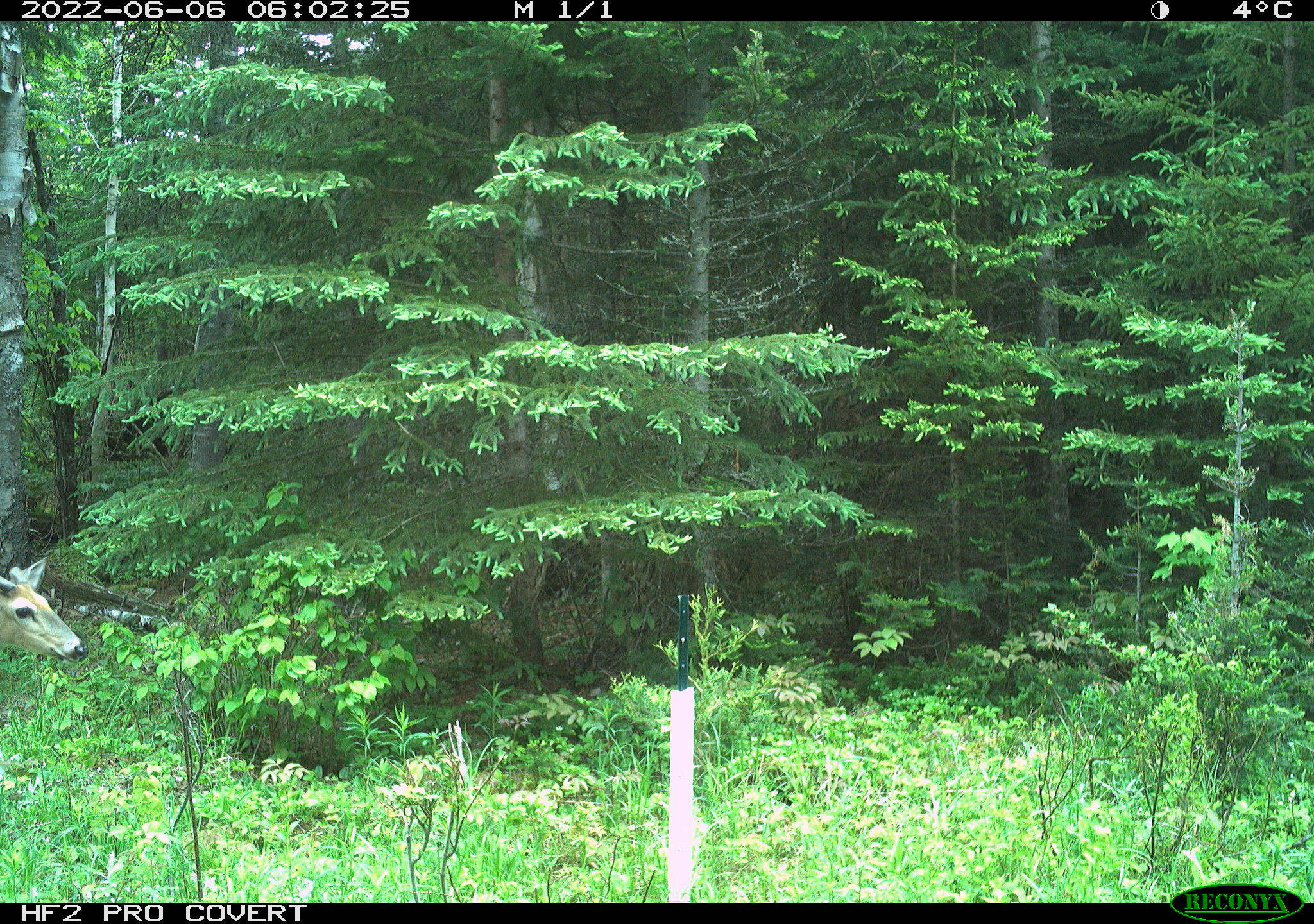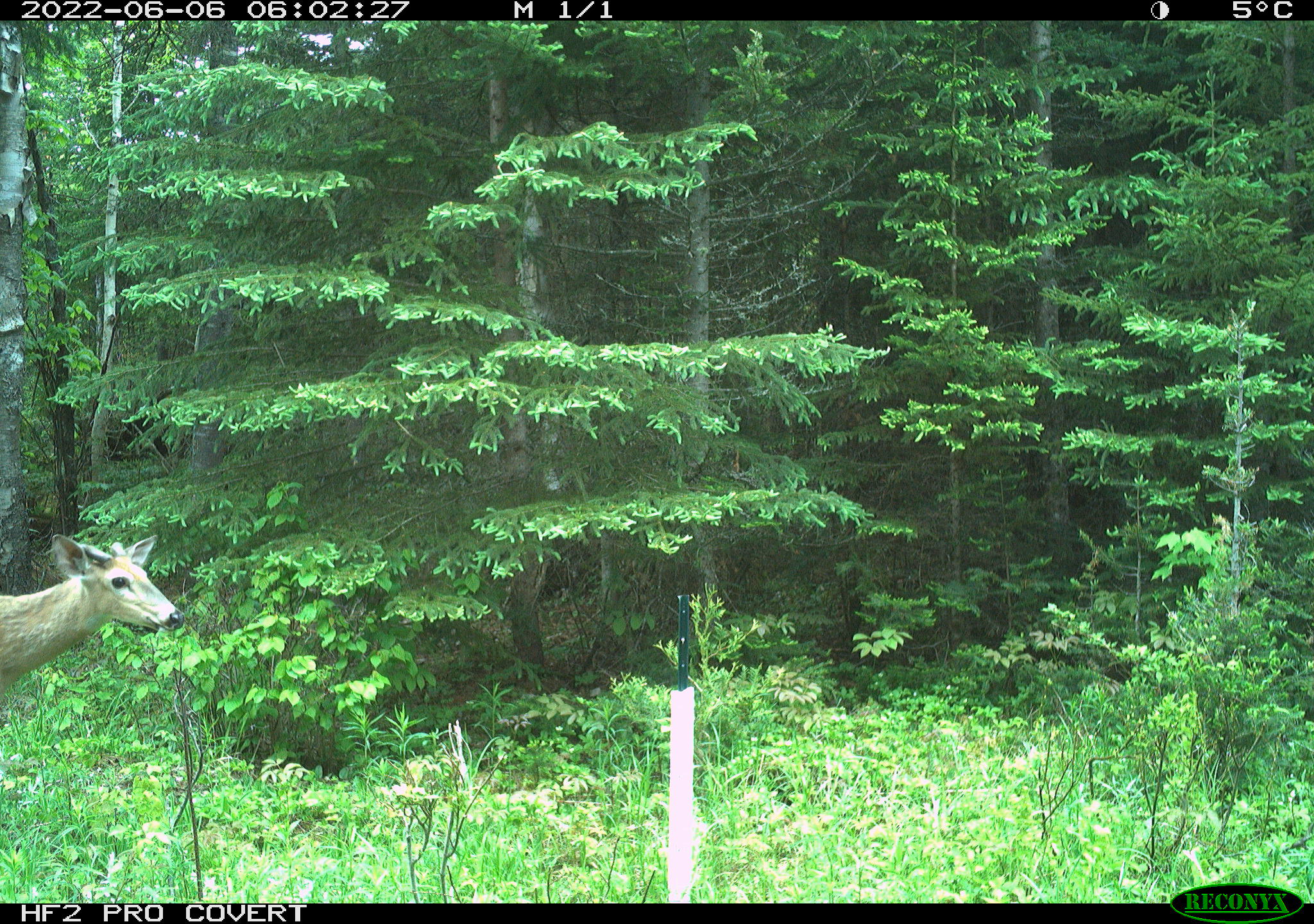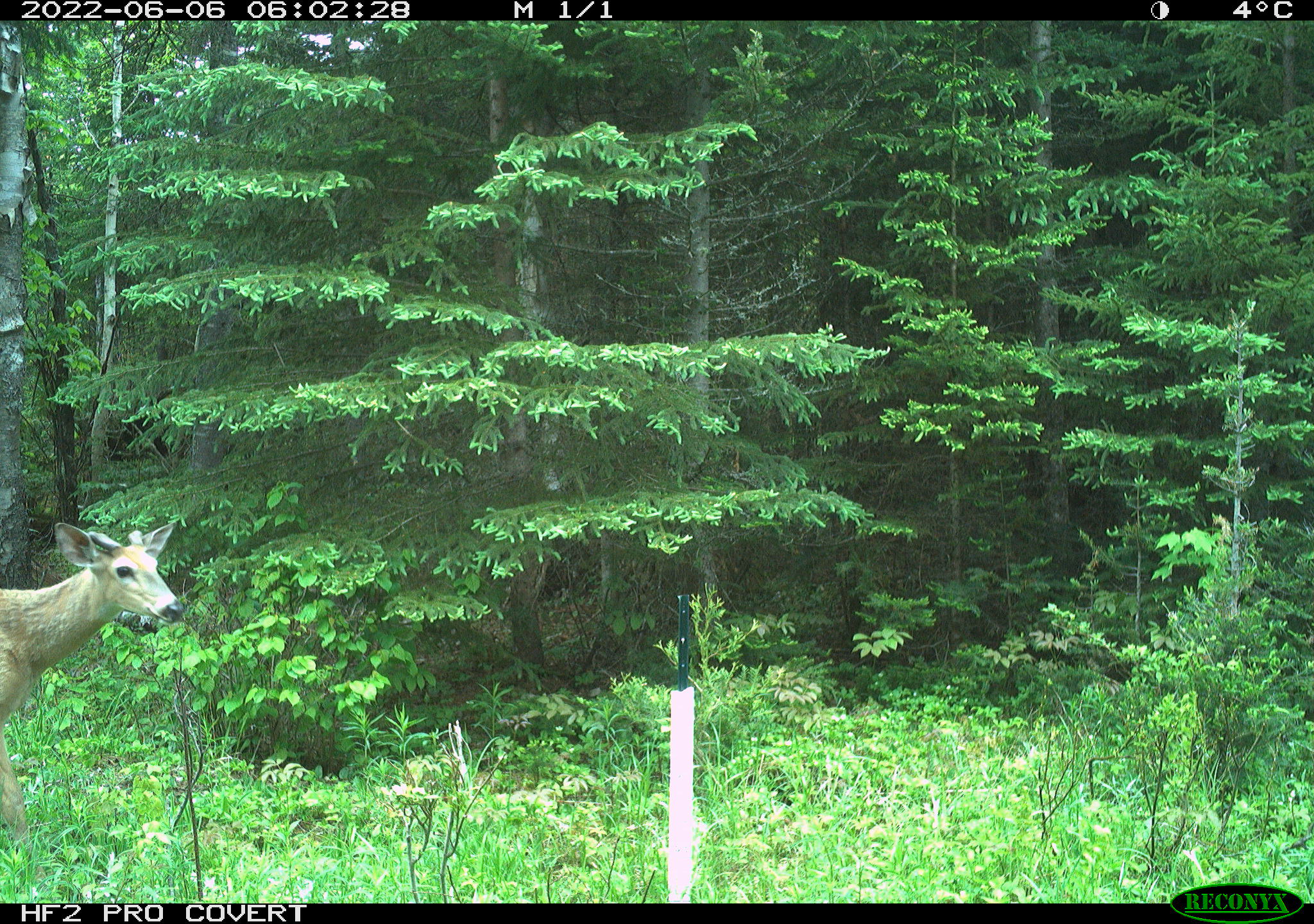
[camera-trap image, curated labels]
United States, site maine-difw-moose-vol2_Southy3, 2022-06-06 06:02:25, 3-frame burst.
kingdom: Animalia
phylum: Chordata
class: Mammalia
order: Artiodactyla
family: Cervidae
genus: Odocoileus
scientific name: Odocoileus virginianus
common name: white-tailed deer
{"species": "white-tailed deer (Odocoileus virginianus)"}